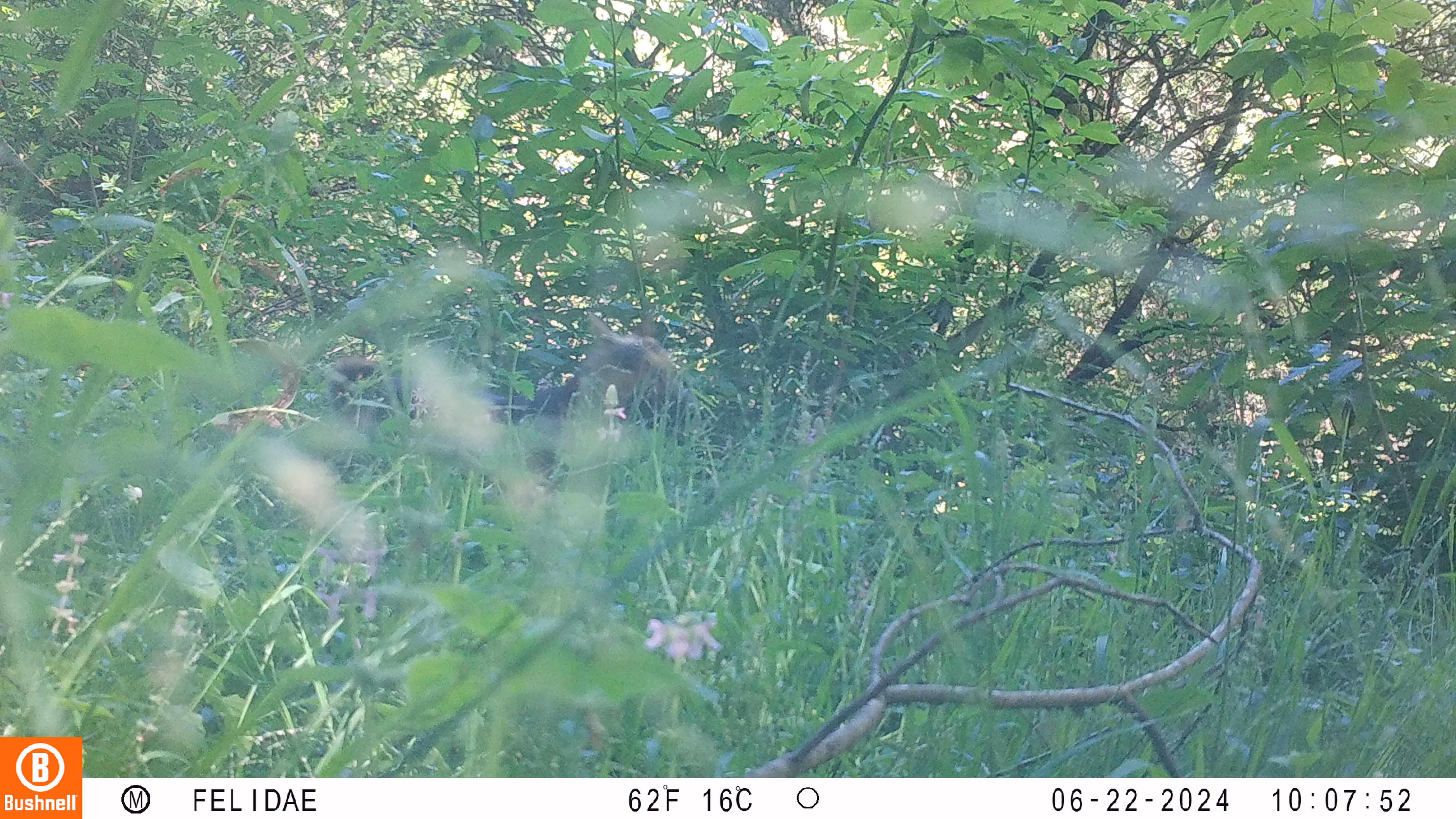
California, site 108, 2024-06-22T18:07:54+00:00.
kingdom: Animalia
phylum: Chordata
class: Mammalia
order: Carnivora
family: Felidae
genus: Puma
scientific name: Puma concolor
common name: puma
Puma (Puma concolor).